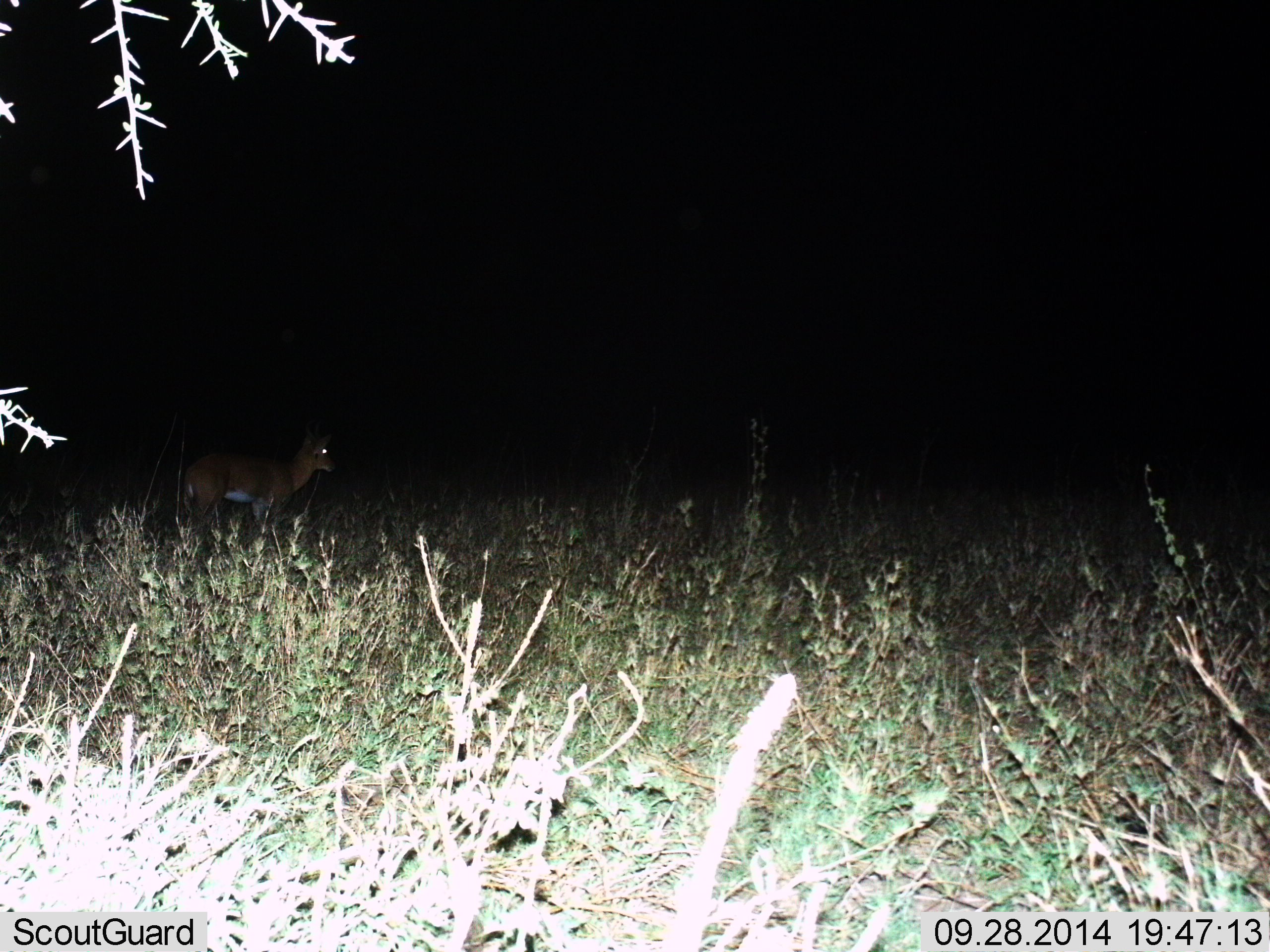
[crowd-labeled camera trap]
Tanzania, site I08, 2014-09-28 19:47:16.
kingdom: Animalia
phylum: Chordata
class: Mammalia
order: Artiodactyla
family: Bovidae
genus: Cephalophus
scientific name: Cephalophus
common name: duiker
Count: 1.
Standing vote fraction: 100%.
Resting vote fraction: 0%.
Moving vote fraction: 0%.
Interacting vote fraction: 0%.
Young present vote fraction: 0%.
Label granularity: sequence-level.